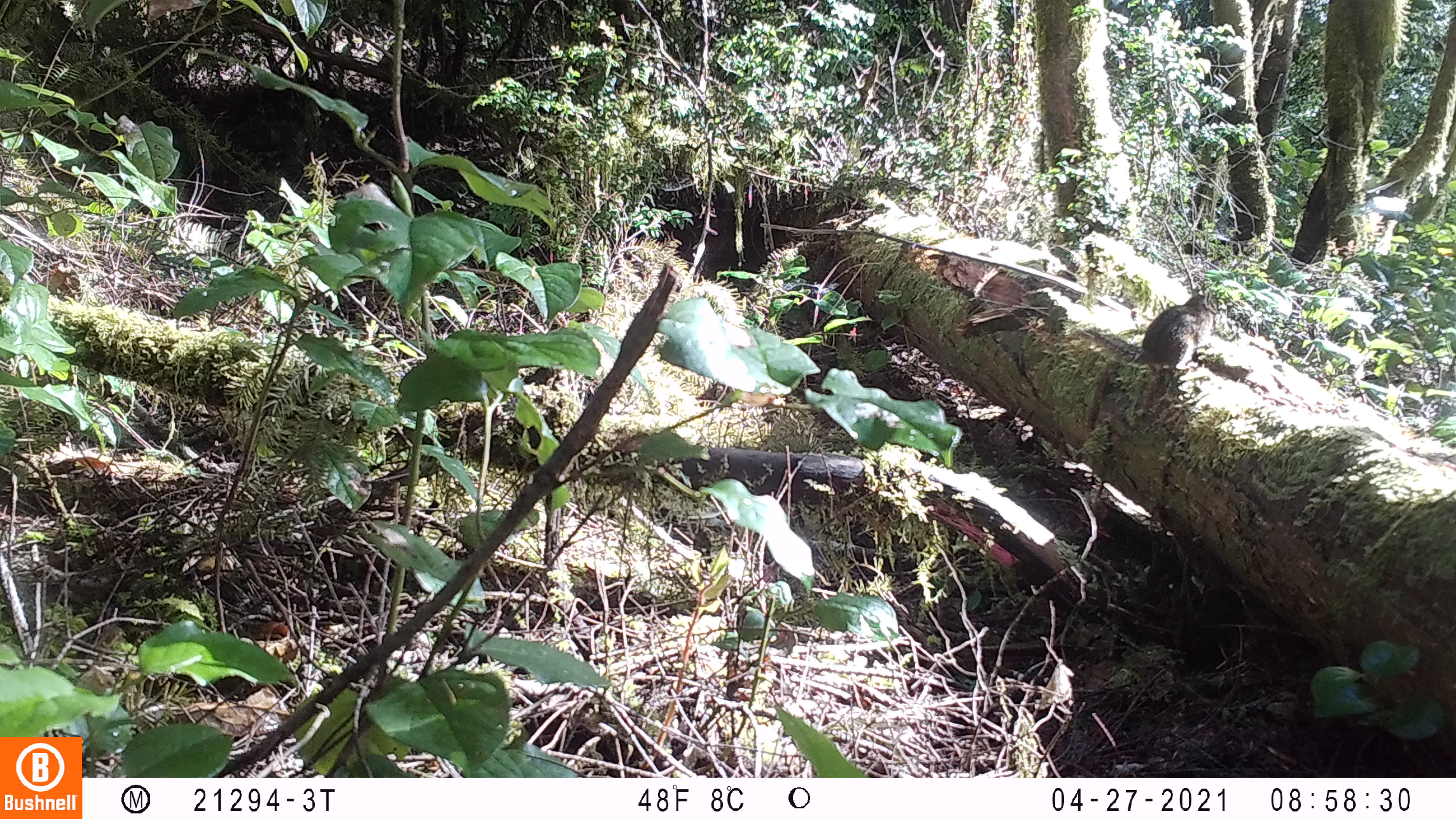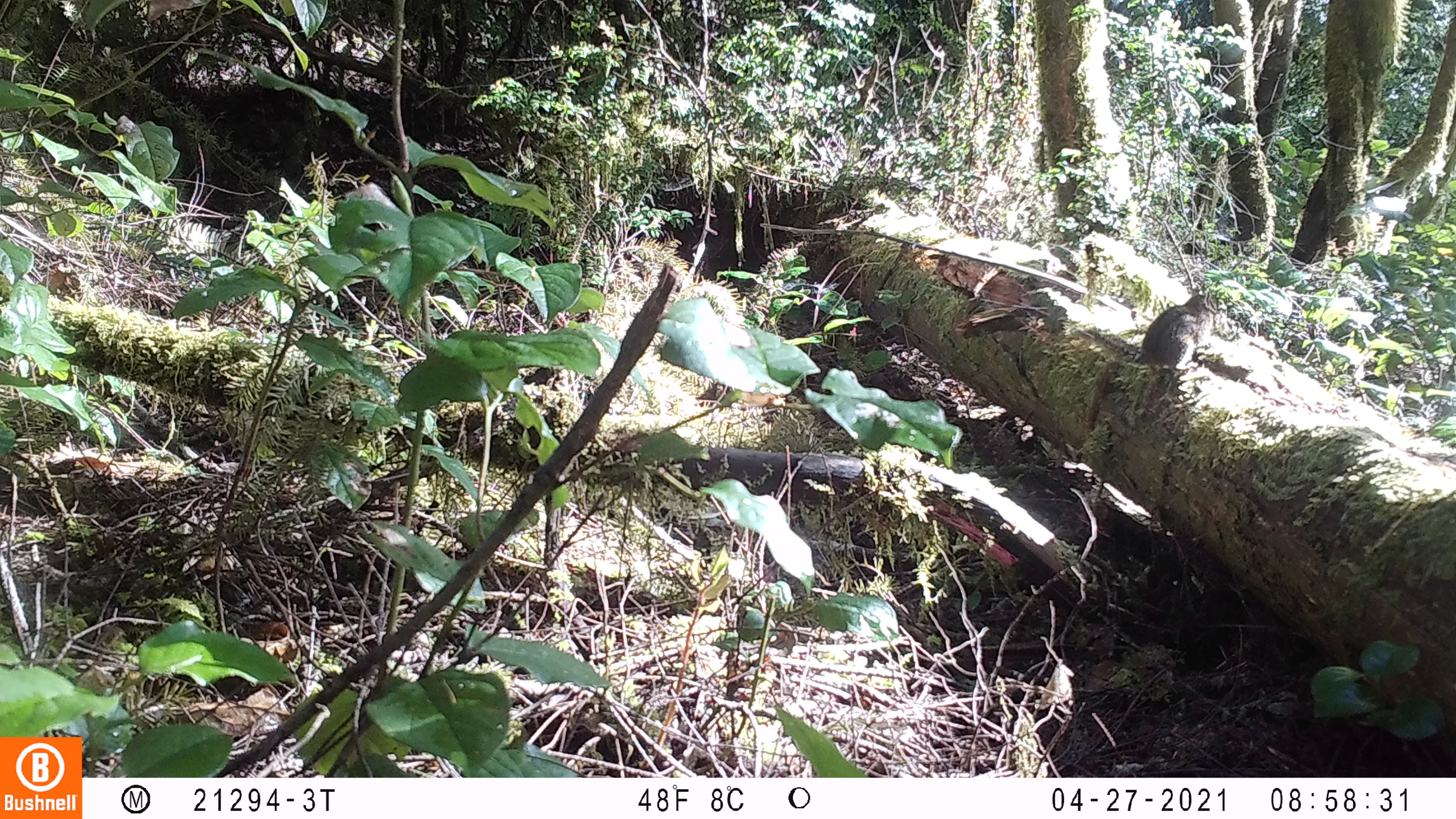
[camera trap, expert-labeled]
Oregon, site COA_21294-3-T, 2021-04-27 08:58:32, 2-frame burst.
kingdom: Animalia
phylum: Chordata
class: Mammalia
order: Rodentia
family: Sciuridae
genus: Neotamias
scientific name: Neotamias townsendii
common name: townsend's chipmunk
Townsend's chipmunk (Neotamias townsendii).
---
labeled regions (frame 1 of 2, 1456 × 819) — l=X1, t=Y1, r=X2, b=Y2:
townsend's chipmunk: l=1076, t=285, r=1227, b=374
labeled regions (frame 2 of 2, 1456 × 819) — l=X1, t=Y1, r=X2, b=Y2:
townsend's chipmunk: l=1084, t=292, r=1223, b=370